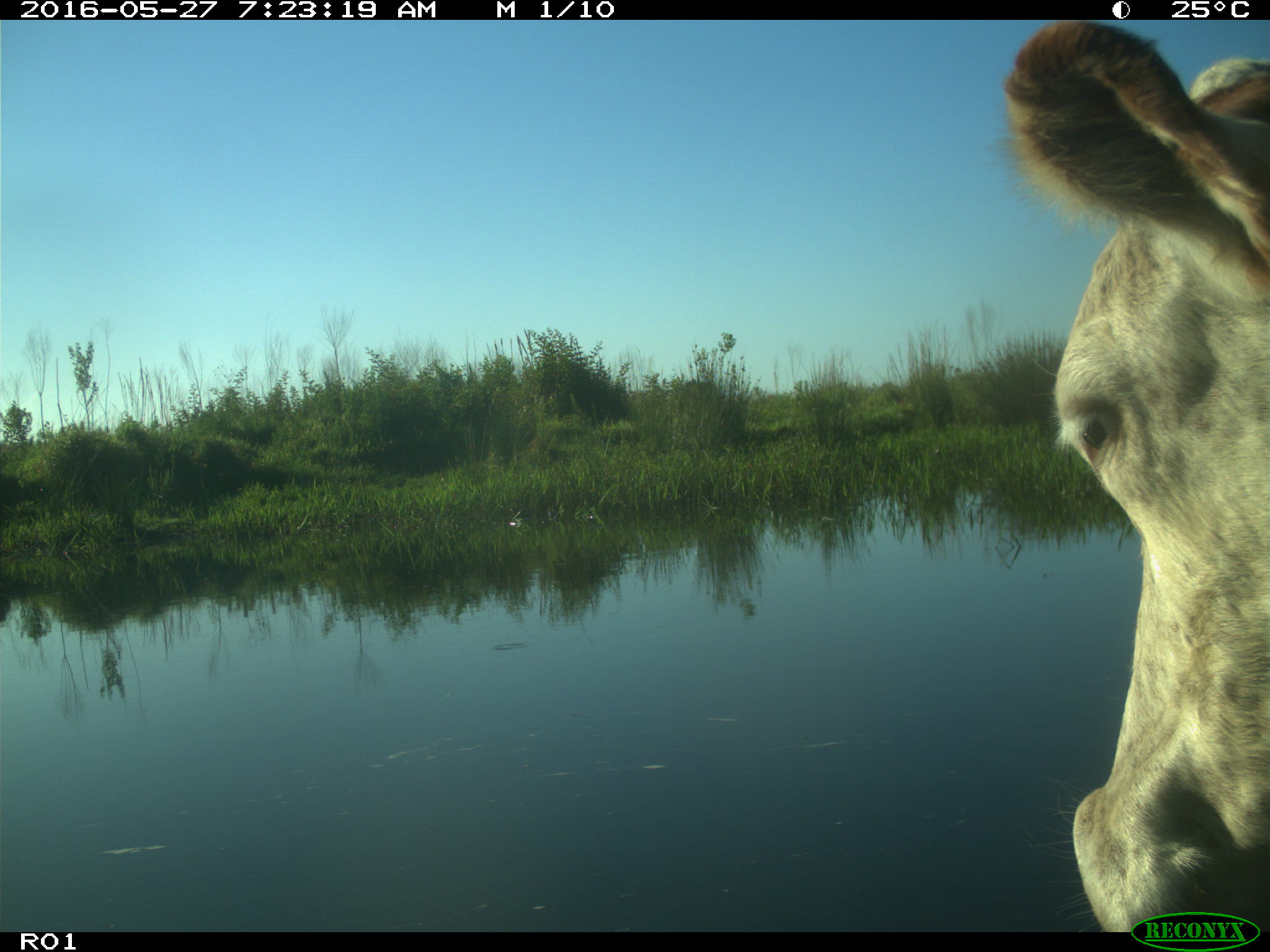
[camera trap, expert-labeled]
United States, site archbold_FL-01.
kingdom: Animalia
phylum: Chordata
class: Mammalia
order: Artiodactyla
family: Bovidae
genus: Bos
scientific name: Bos taurus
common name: domestic cow